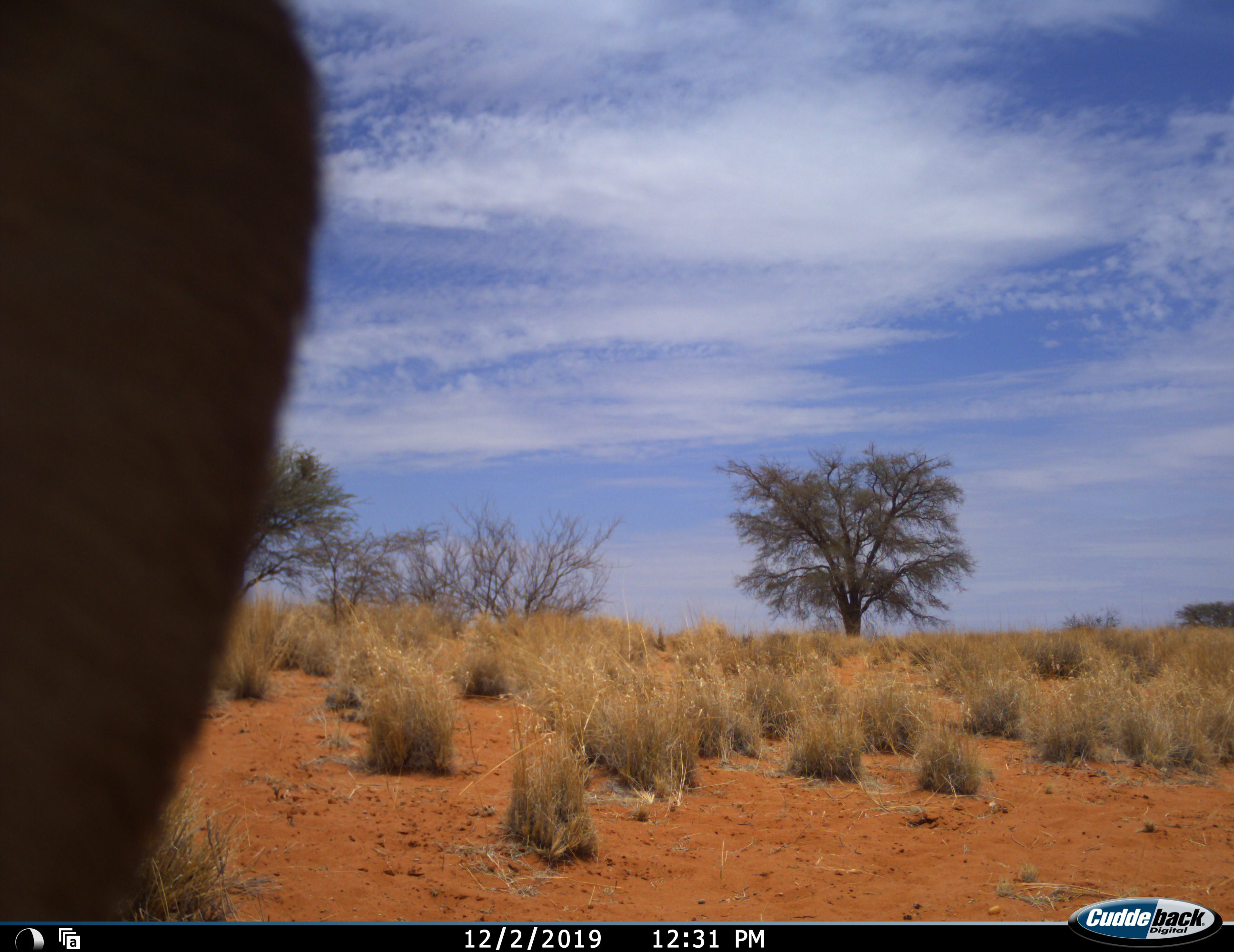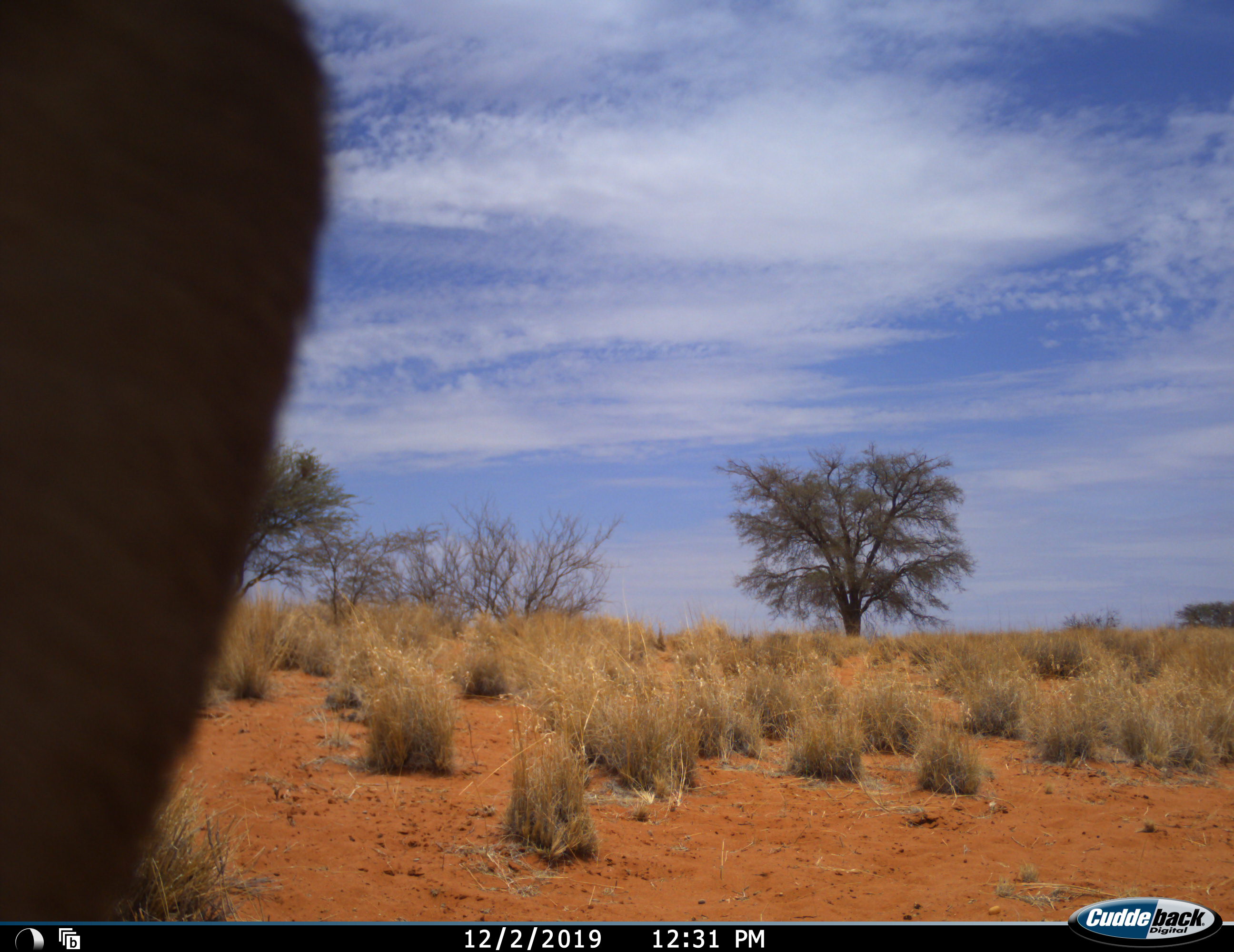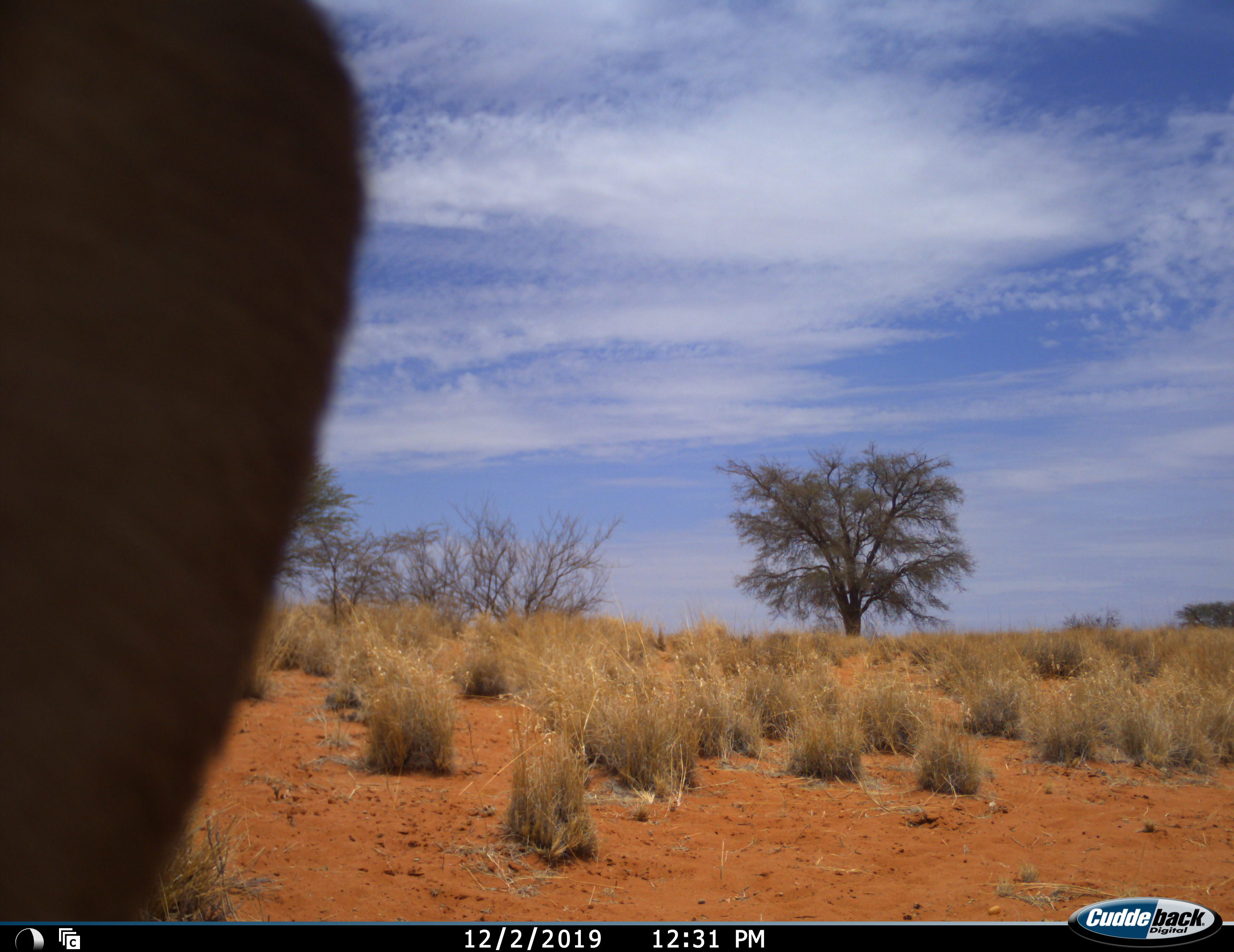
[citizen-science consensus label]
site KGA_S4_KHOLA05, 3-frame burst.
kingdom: Animalia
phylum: Chordata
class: Mammalia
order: Artiodactyla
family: Bovidae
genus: Antidorcas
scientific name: Antidorcas marsupialis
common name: springbok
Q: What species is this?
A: Springbok (Antidorcas marsupialis).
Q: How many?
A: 1.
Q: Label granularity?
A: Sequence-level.